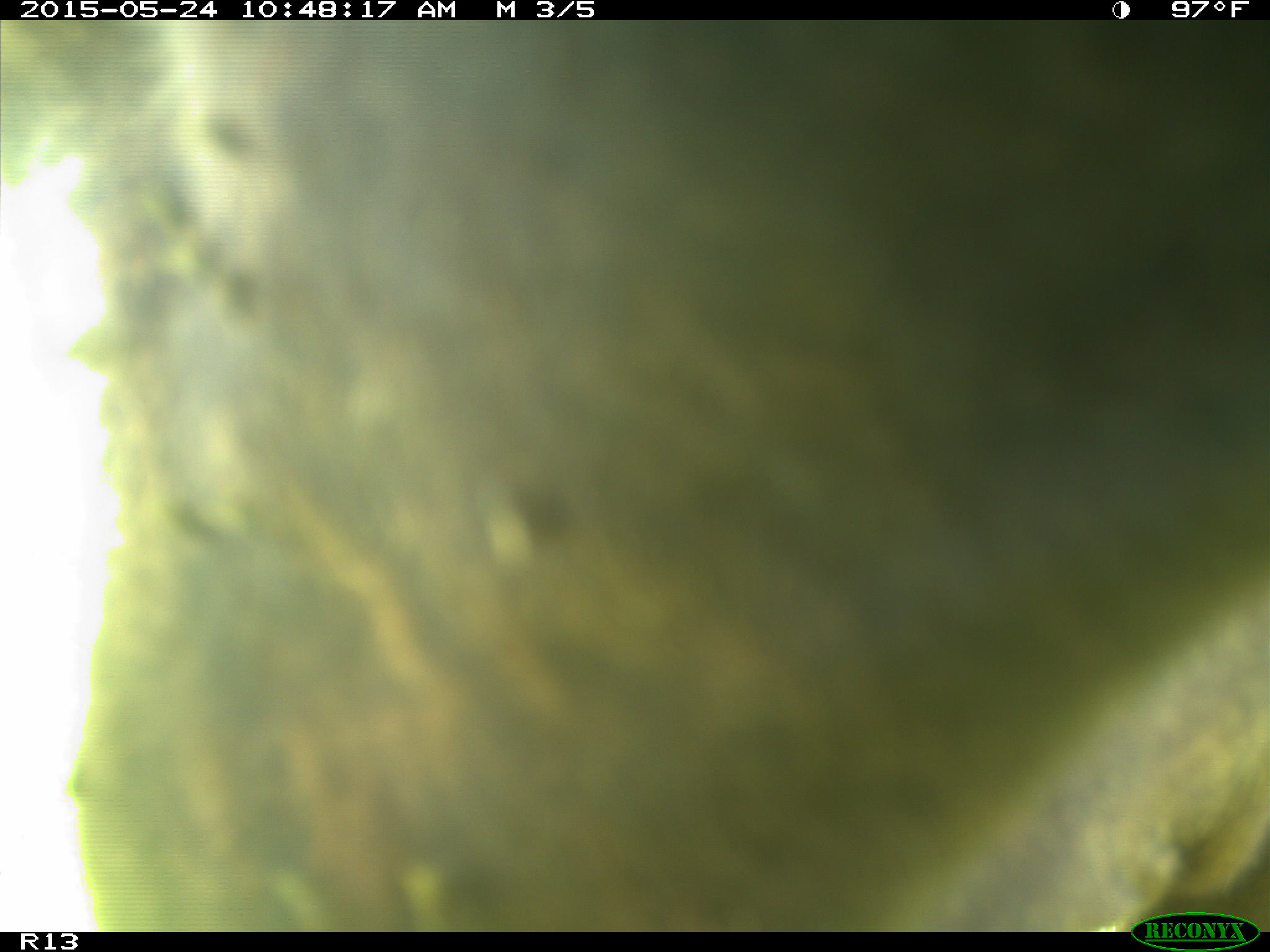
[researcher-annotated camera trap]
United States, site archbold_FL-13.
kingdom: Animalia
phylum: Chordata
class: Mammalia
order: Artiodactyla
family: Bovidae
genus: Bos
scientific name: Bos taurus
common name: domestic cow